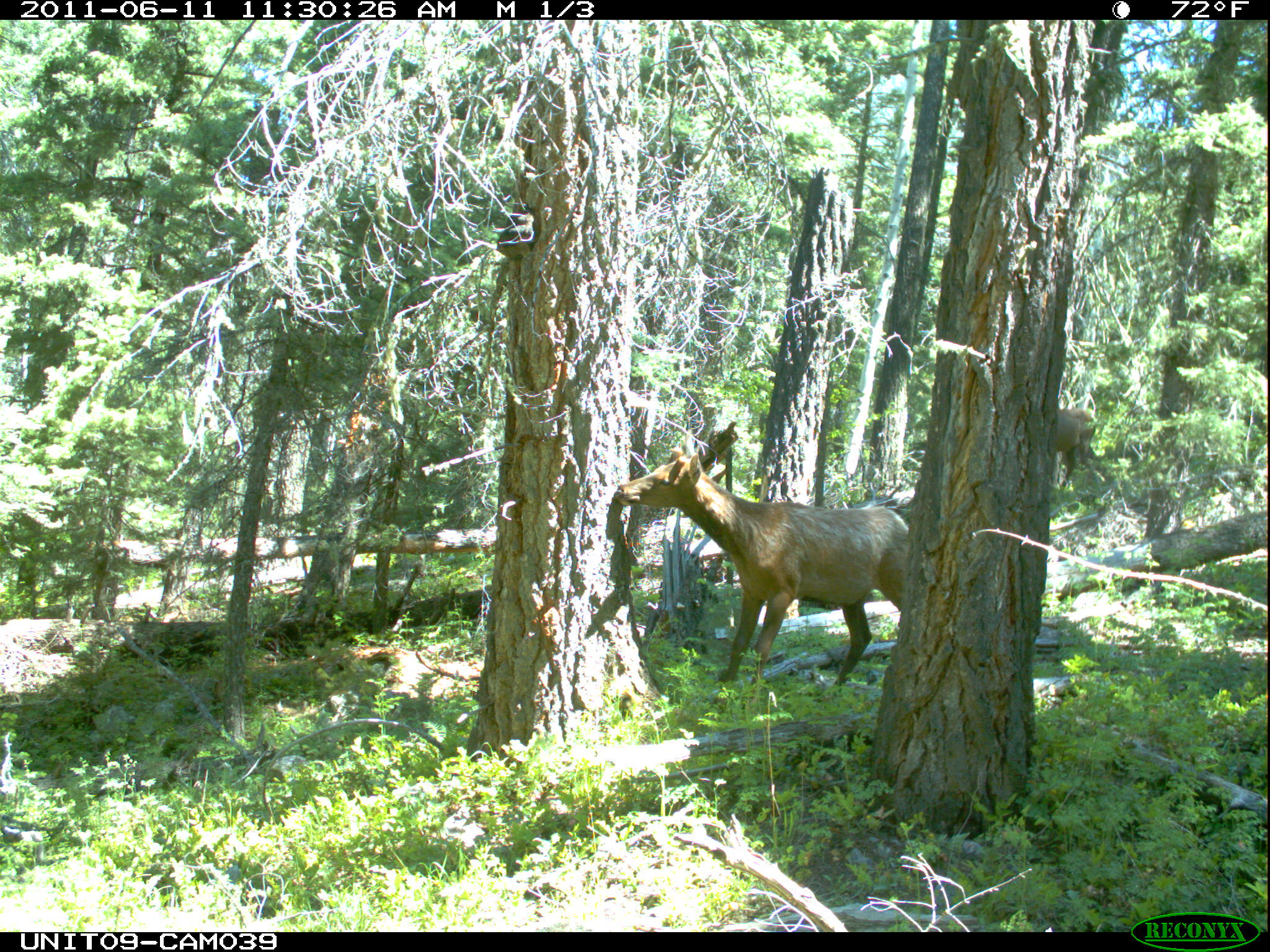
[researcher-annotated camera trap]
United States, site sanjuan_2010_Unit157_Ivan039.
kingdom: Animalia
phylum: Chordata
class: Mammalia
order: Artiodactyla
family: Cervidae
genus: Cervus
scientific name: Cervus elaphus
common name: red deer